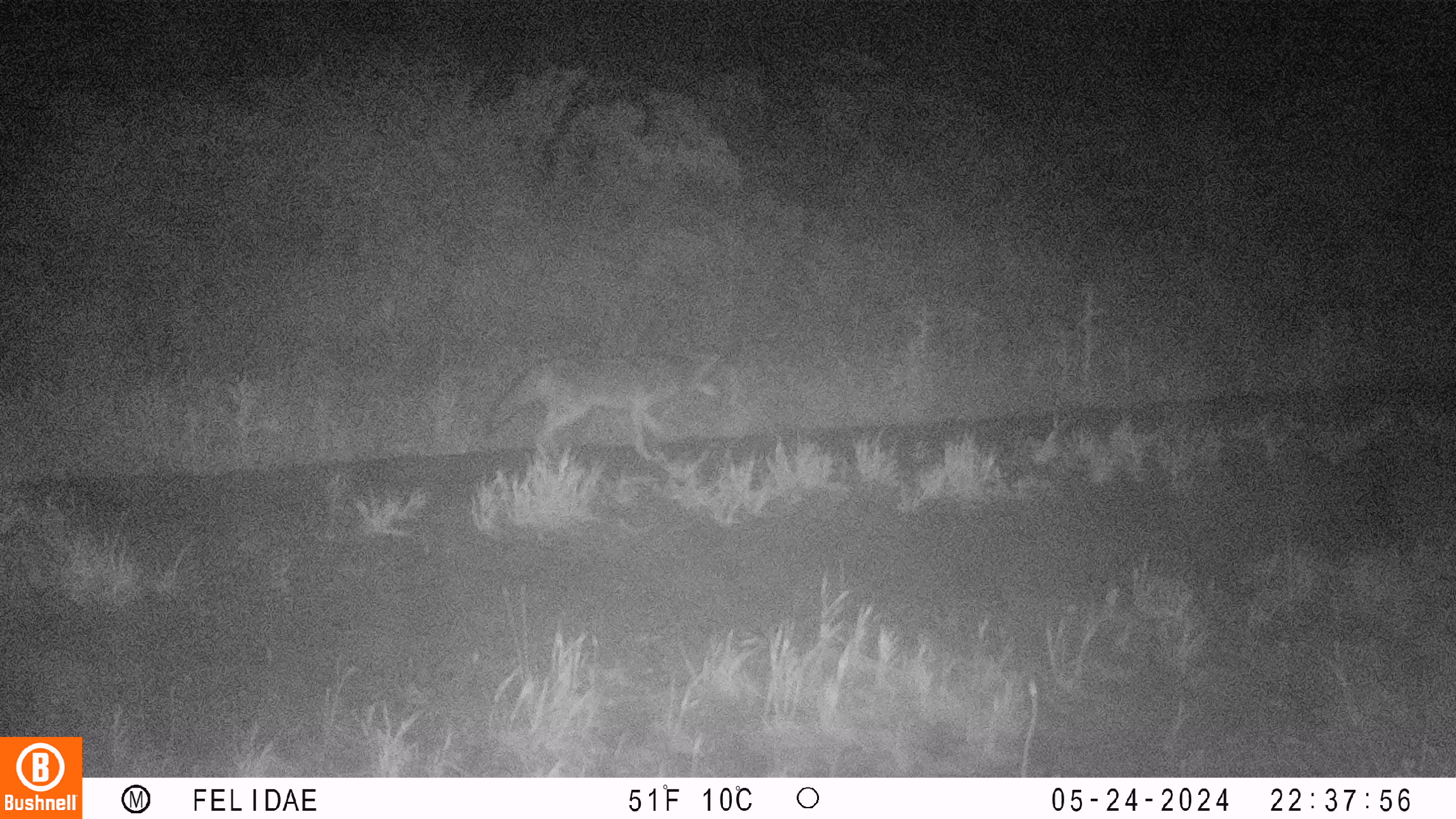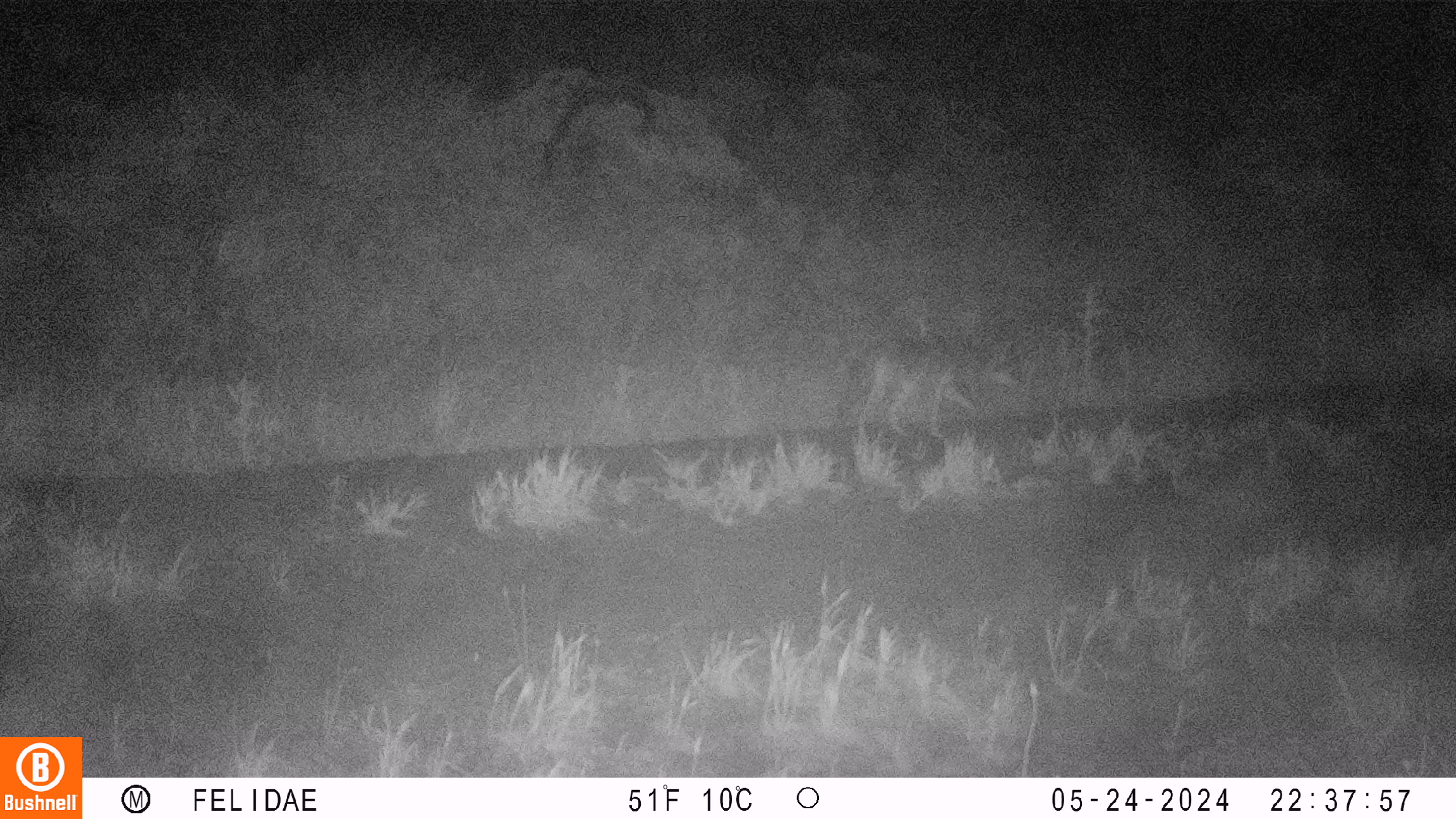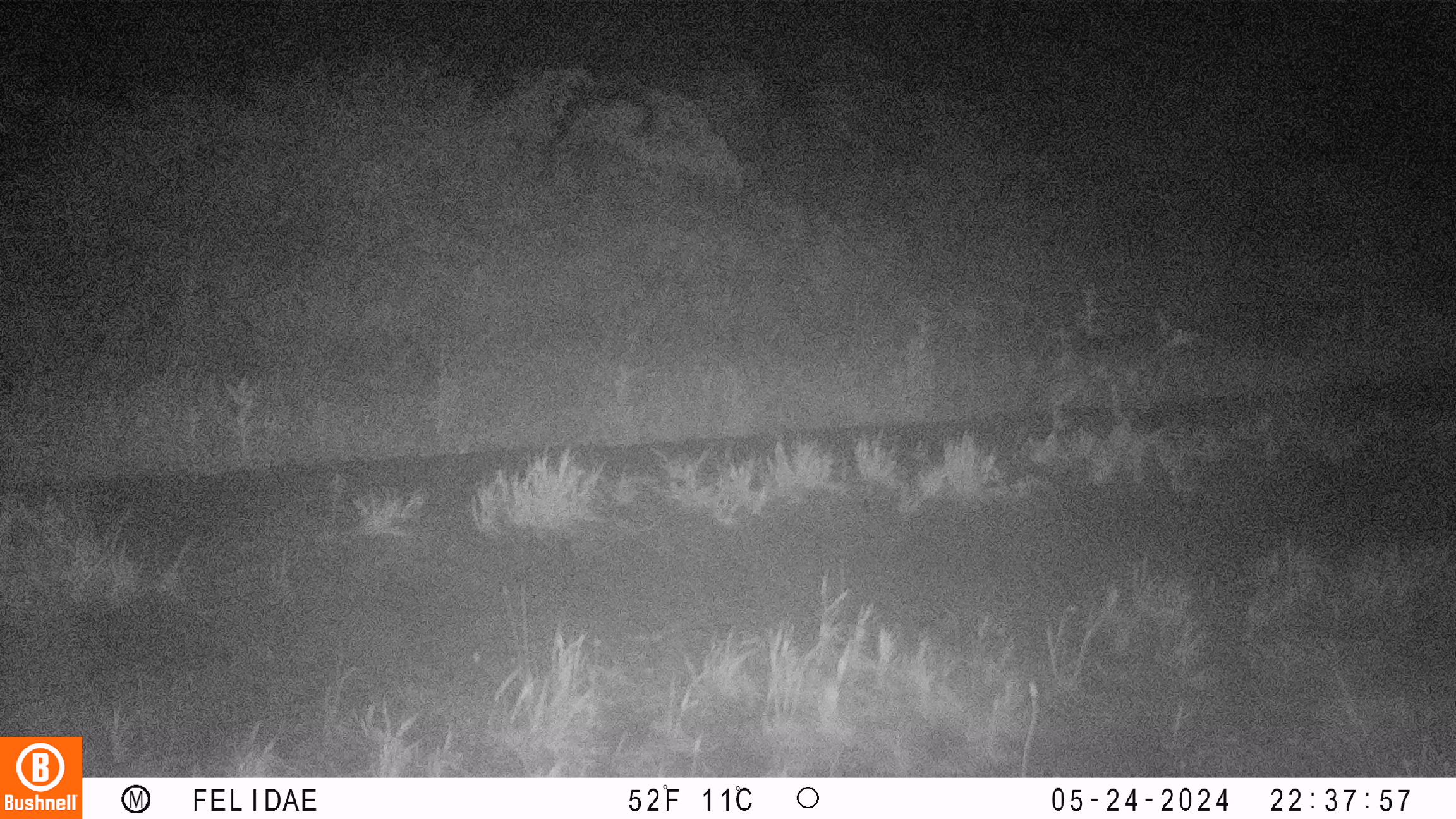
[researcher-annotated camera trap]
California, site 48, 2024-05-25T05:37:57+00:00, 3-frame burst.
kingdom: Animalia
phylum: Chordata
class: Mammalia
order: Carnivora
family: Canidae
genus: Canis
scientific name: Canis latrans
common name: coyote